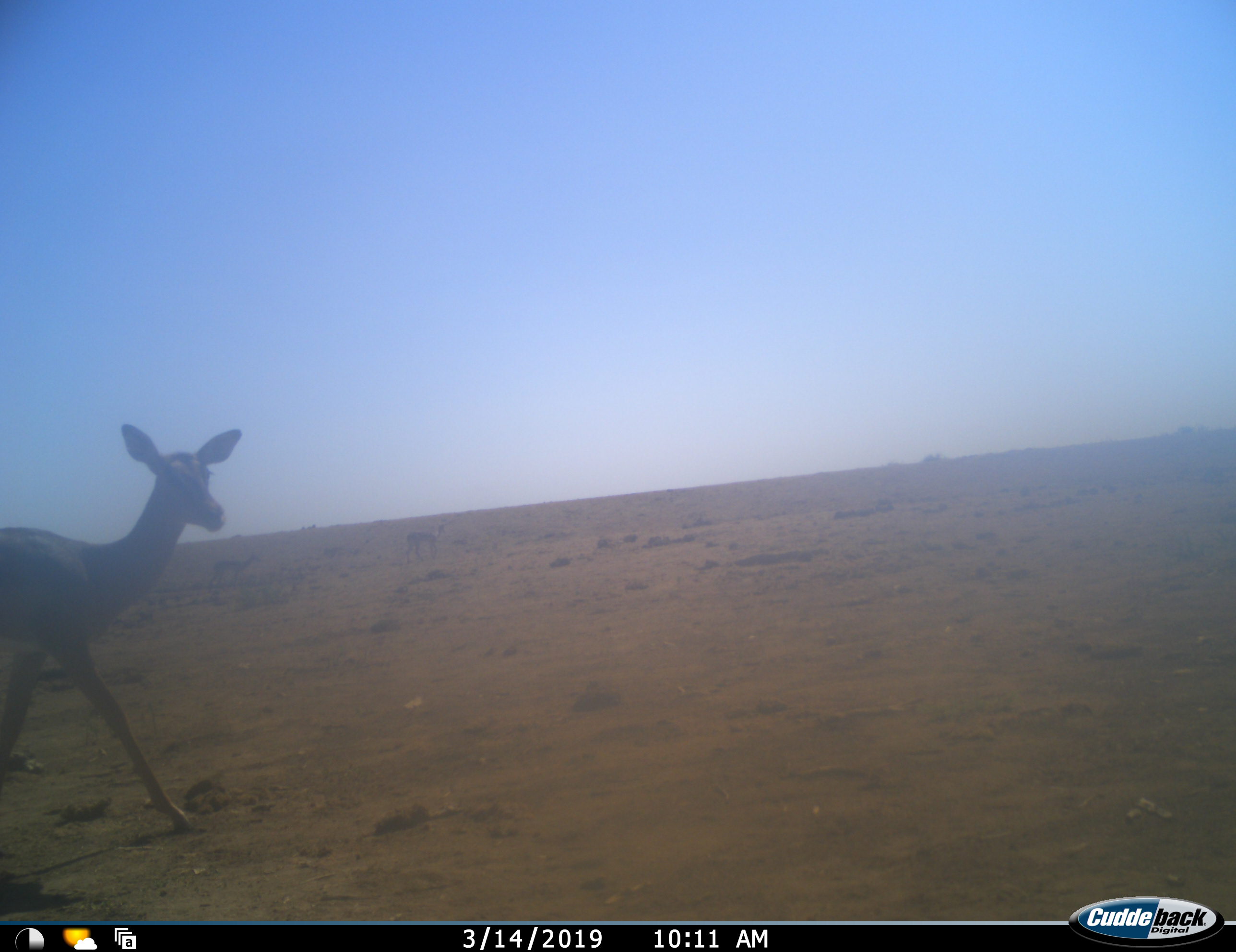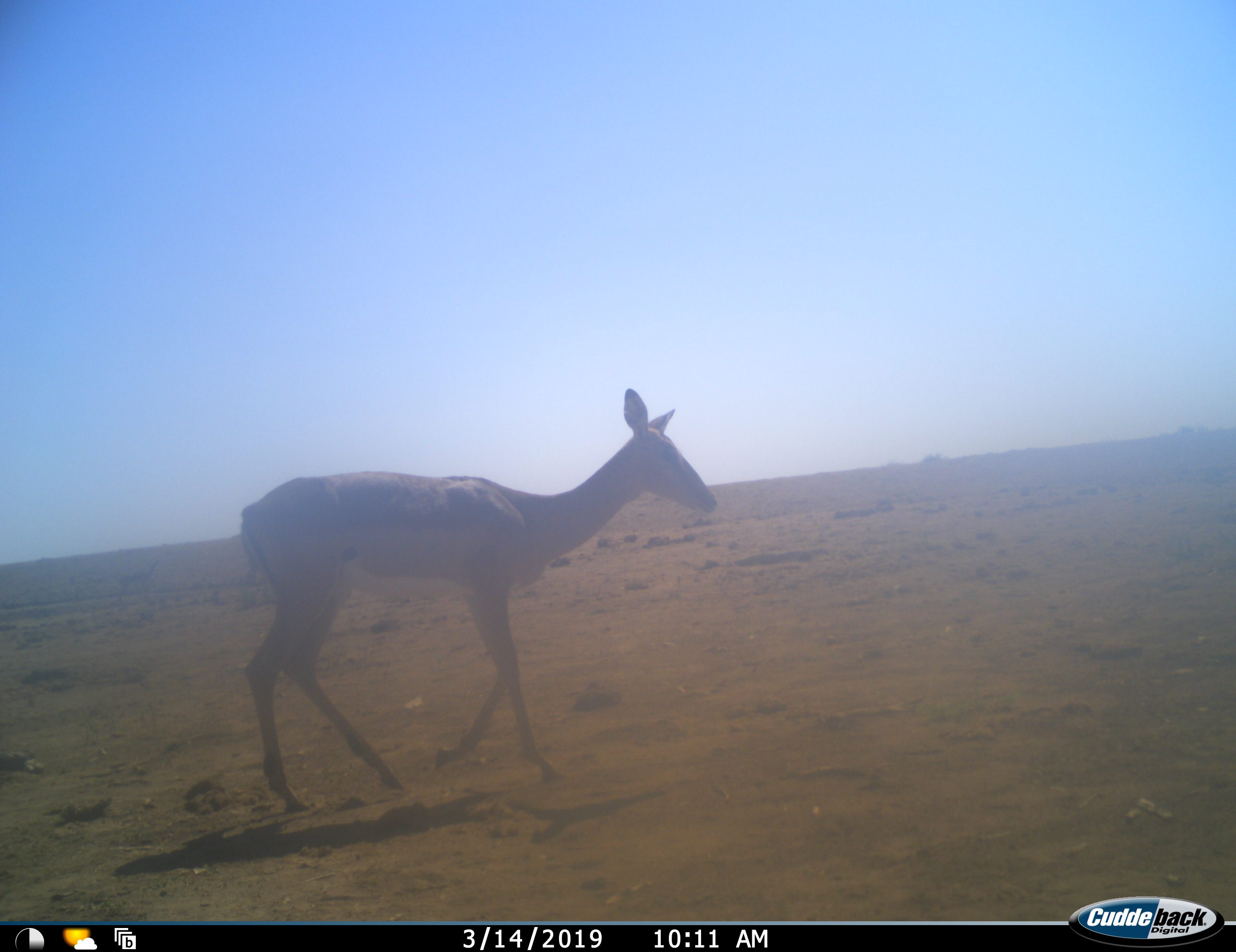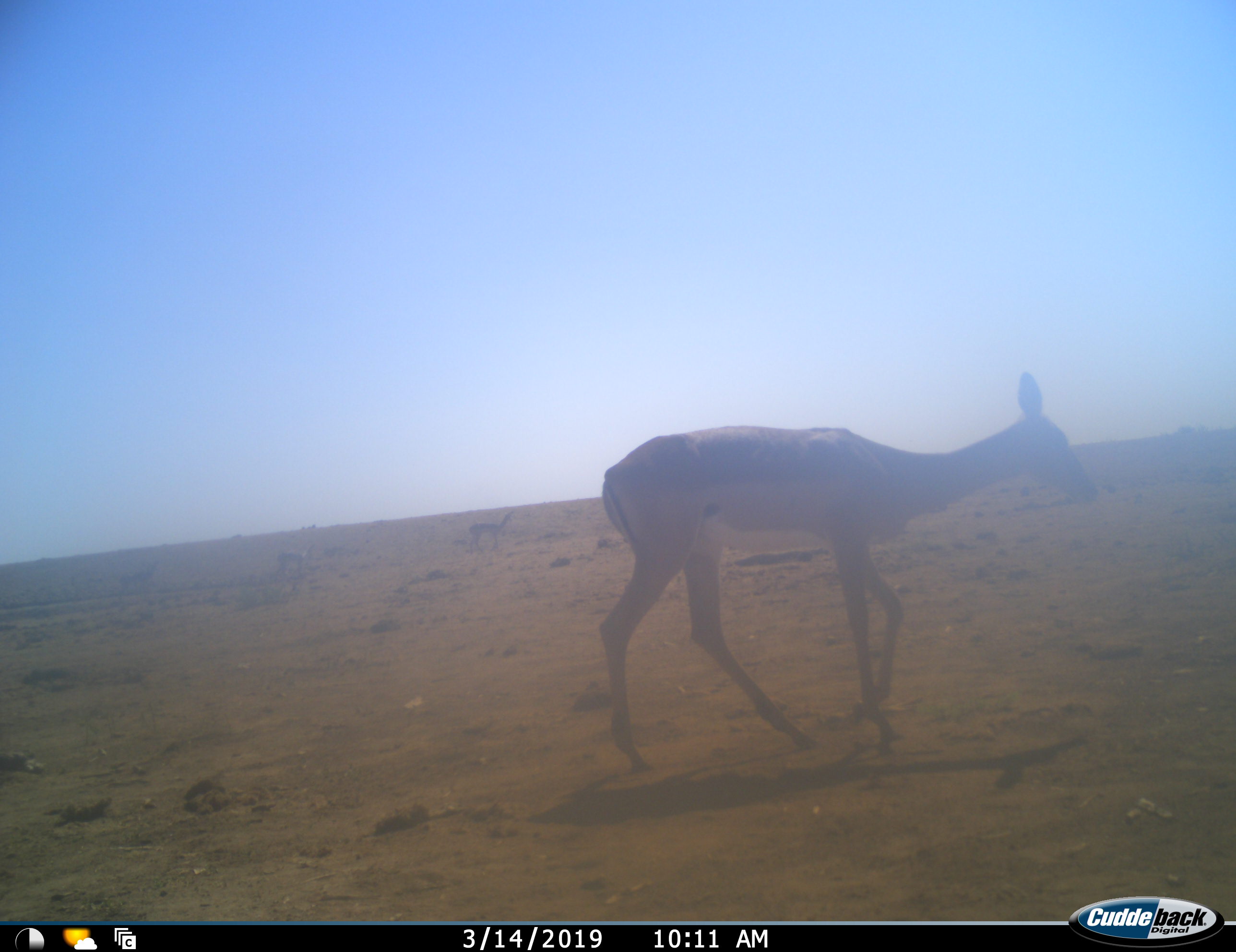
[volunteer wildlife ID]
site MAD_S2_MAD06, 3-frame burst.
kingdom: Animalia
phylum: Chordata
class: Mammalia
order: Artiodactyla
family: Bovidae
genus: Aepyceros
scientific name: Aepyceros melampus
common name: impala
Impala (Aepyceros melampus), count 1. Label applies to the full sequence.